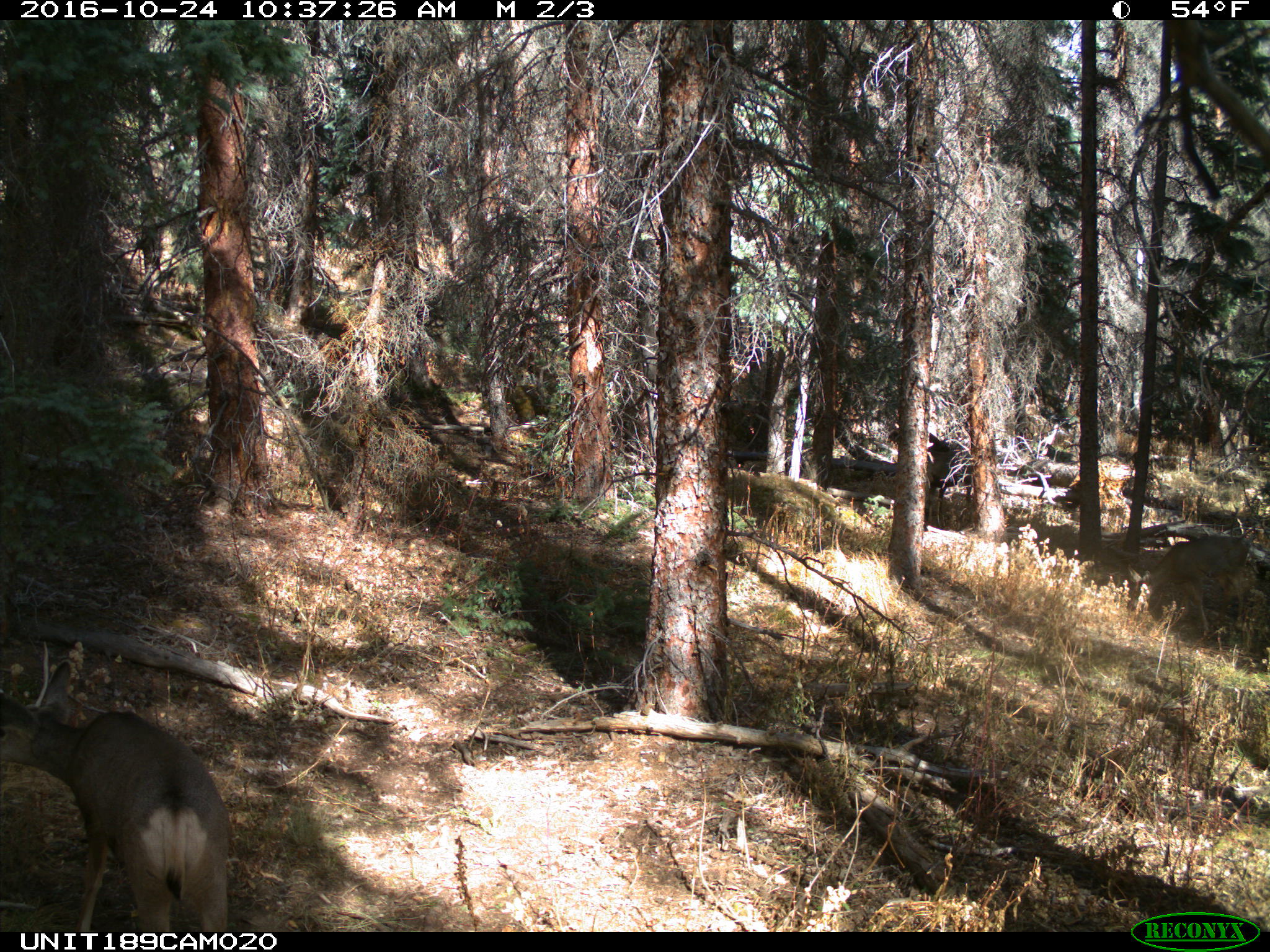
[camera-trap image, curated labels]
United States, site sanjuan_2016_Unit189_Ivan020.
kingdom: Animalia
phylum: Chordata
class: Mammalia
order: Artiodactyla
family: Cervidae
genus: Odocoileus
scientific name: Odocoileus hemionus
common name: mule deer